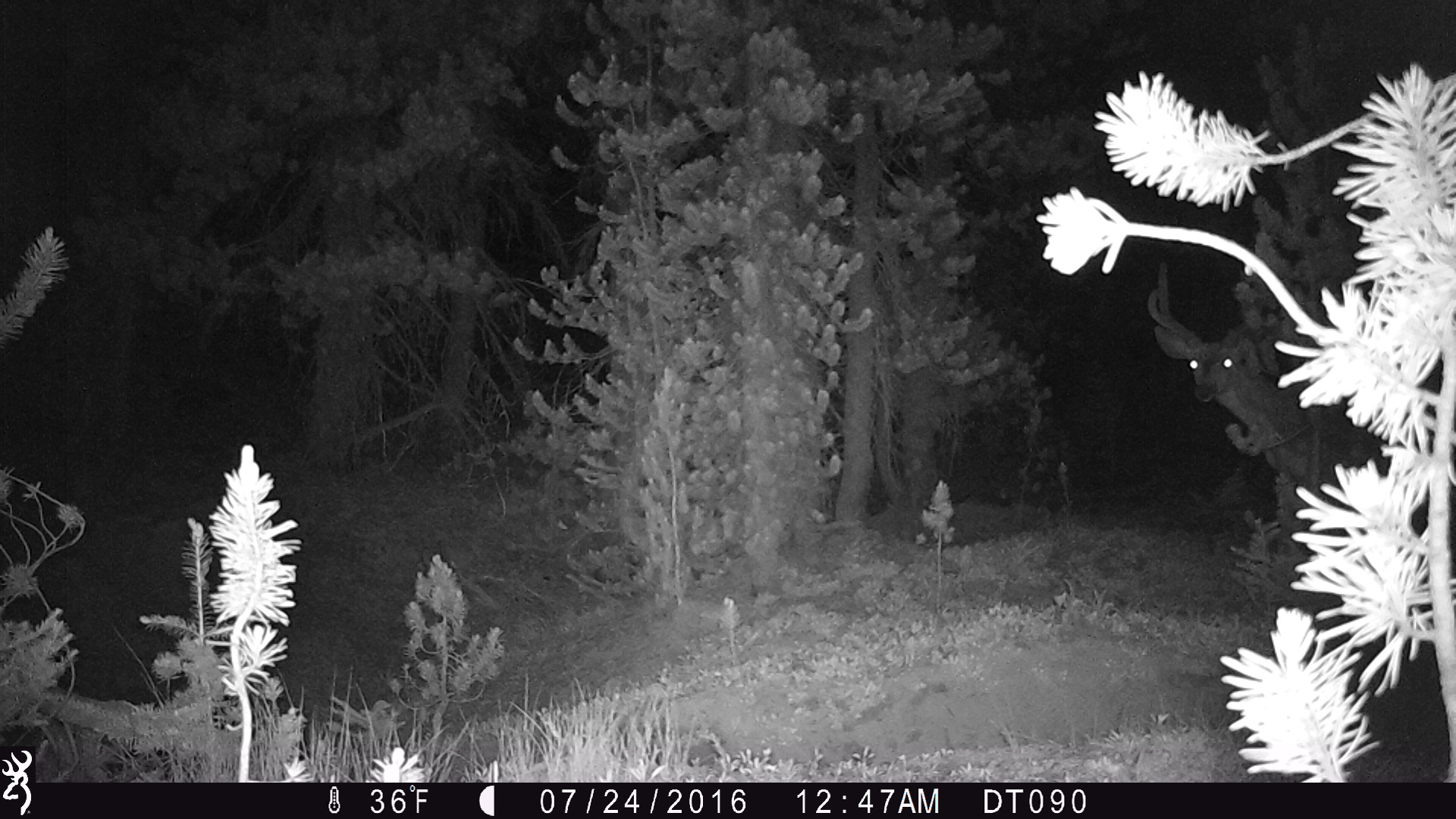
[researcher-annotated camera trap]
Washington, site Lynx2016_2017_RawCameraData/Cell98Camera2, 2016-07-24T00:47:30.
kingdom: Animalia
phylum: Chordata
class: Mammalia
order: Artiodactyla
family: Cervidae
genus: Odocoileus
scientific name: Odocoileus hemionus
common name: mule deer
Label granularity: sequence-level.